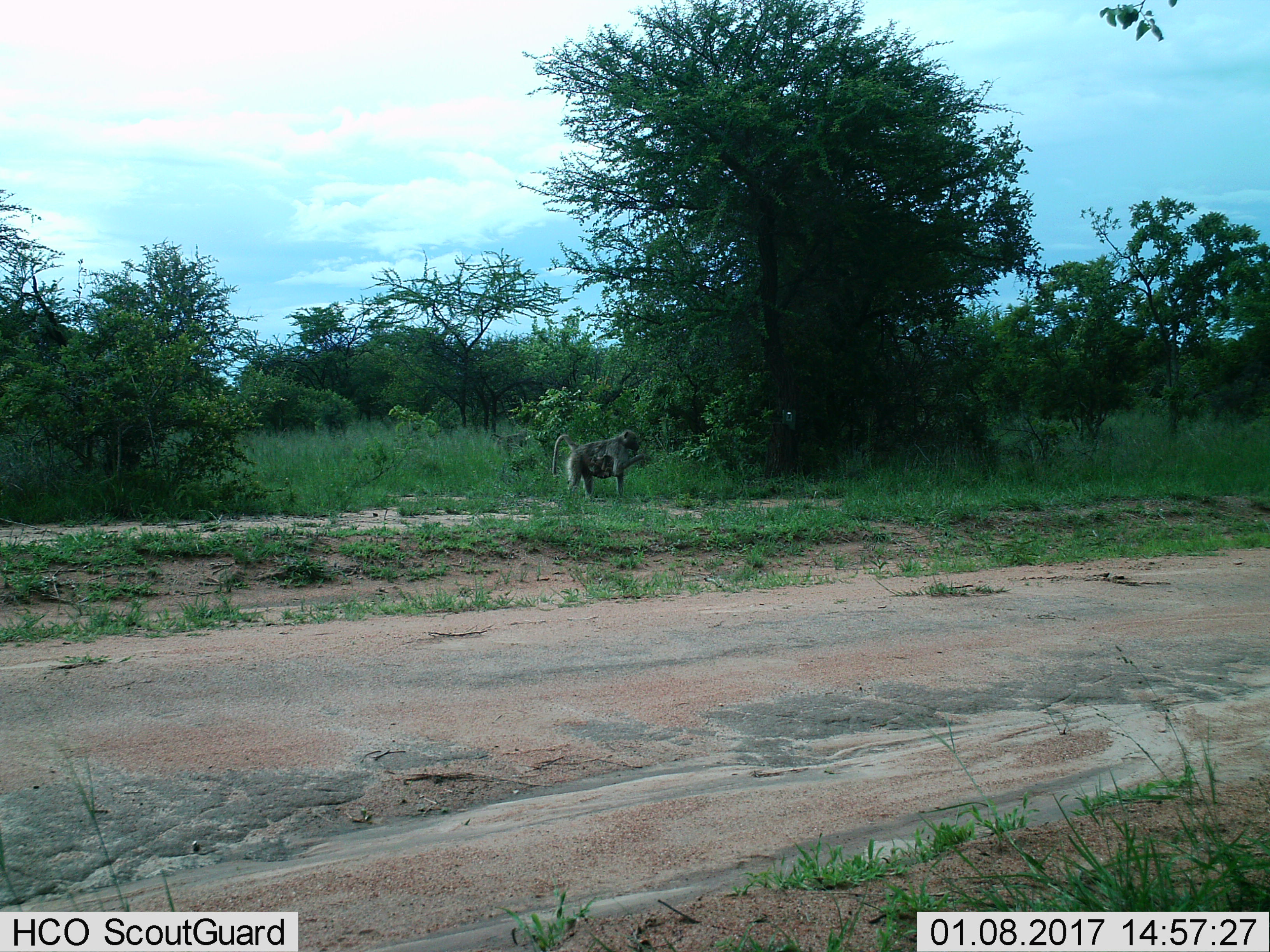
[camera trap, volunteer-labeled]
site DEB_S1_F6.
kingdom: Animalia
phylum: Chordata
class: Mammalia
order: Primates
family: Cercopithecidae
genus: Papio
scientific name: Papio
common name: baboon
Baboon (Papio), count 2. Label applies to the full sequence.